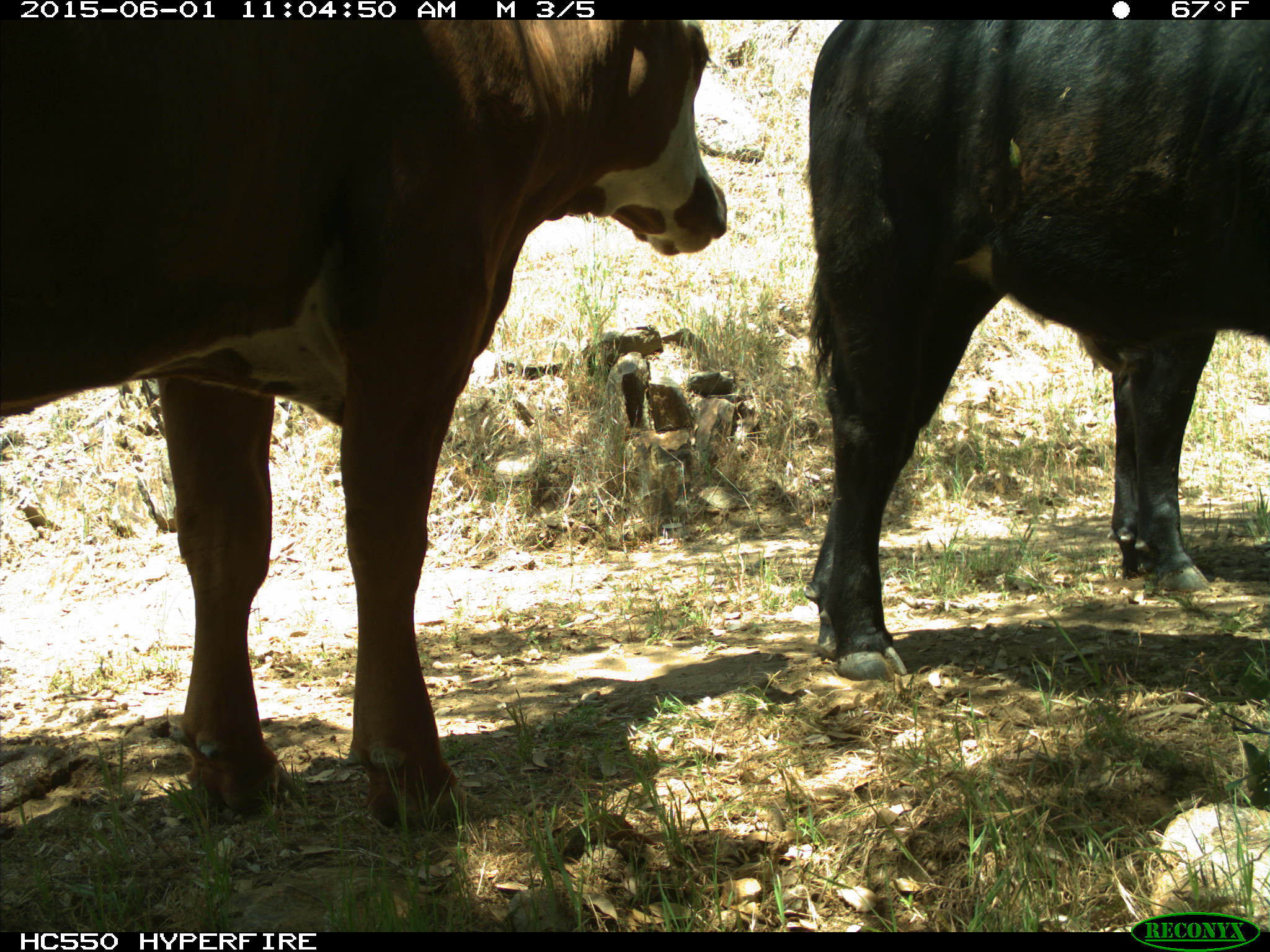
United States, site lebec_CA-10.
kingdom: Animalia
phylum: Chordata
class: Mammalia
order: Artiodactyla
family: Bovidae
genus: Bos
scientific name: Bos taurus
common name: domestic cow